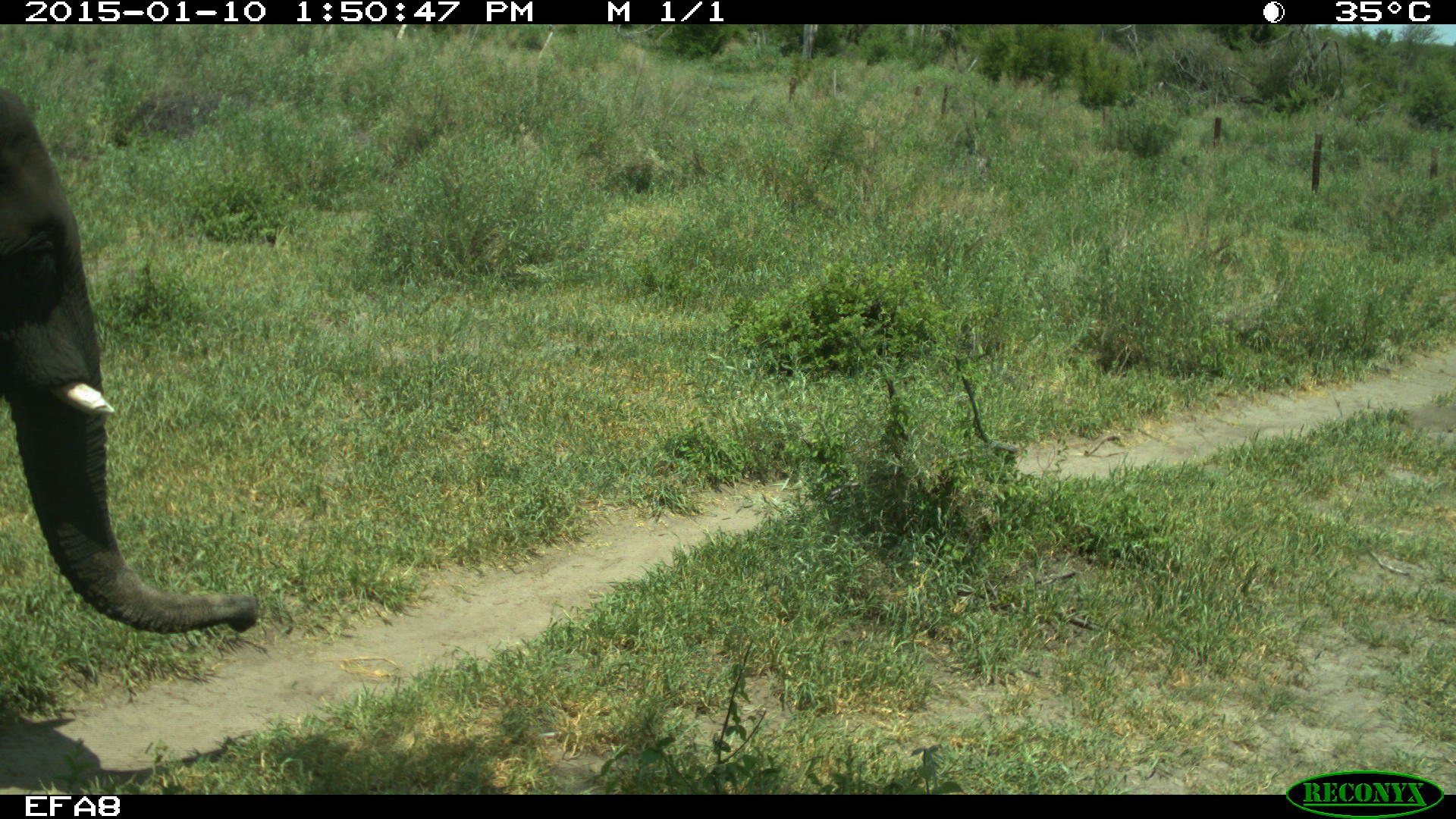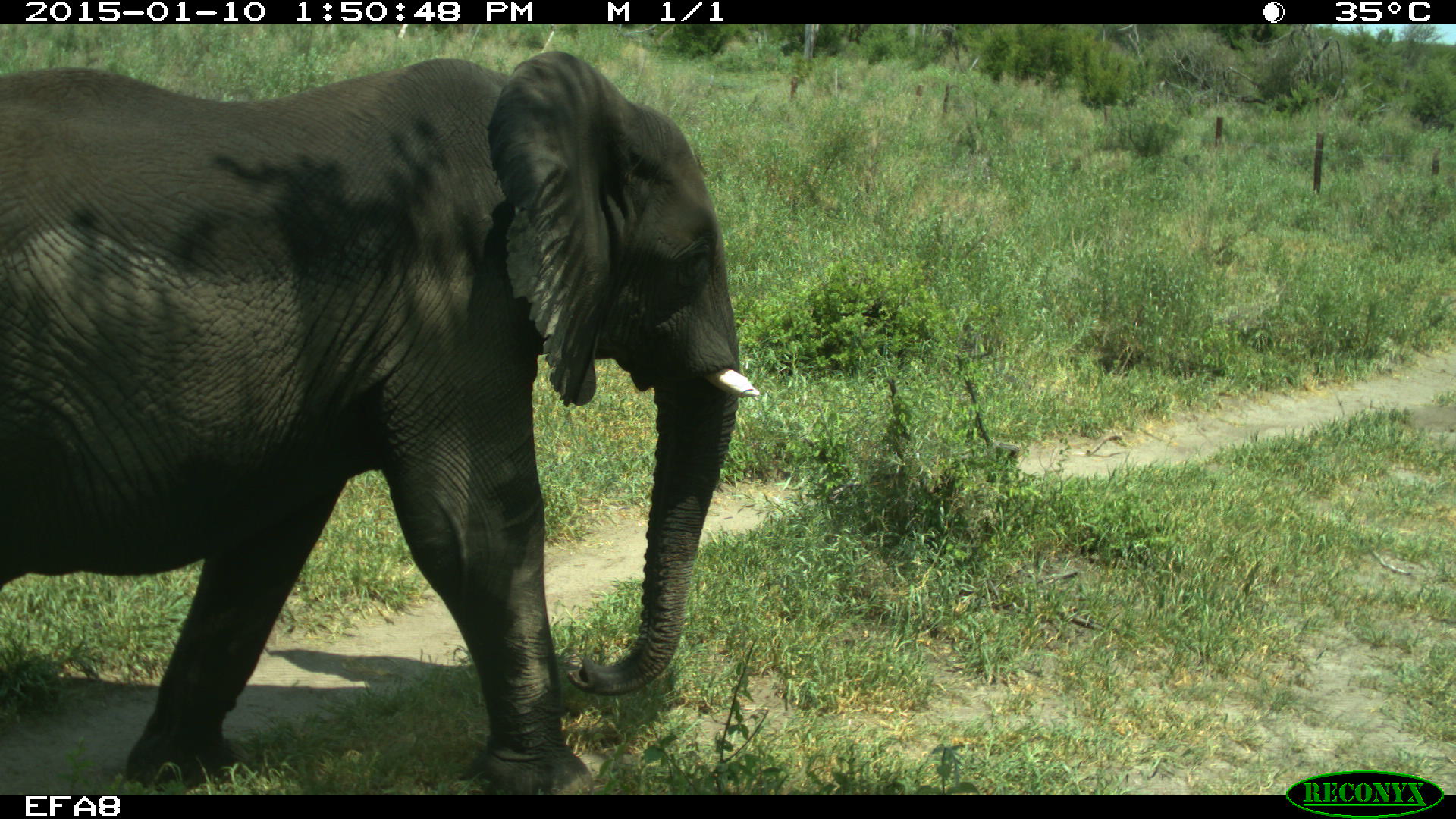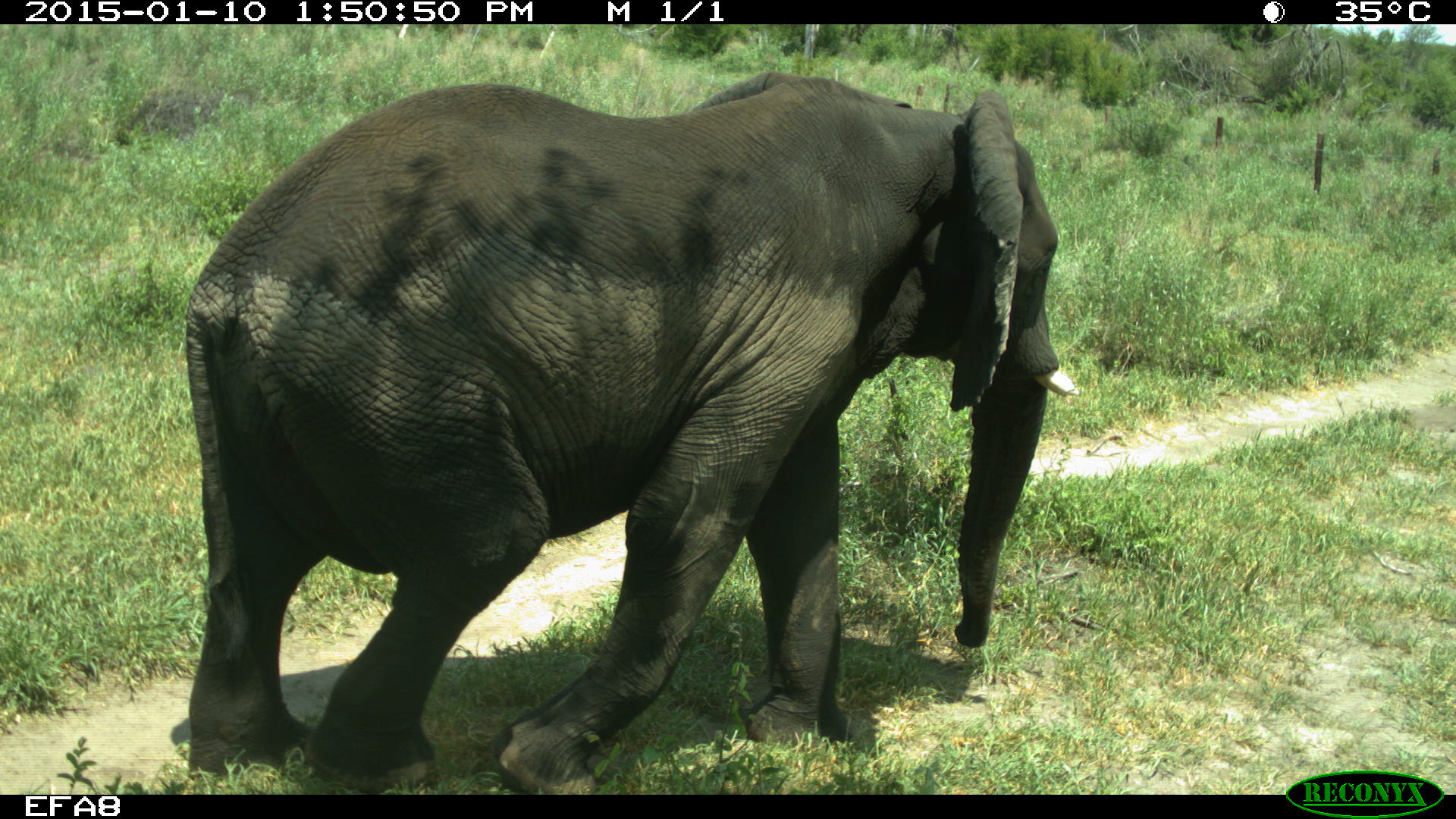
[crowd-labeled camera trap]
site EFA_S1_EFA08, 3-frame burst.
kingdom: Animalia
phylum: Chordata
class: Mammalia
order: Proboscidea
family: Elephantidae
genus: Loxodonta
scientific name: Loxodonta africana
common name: african bush elephant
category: elephant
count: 1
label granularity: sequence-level